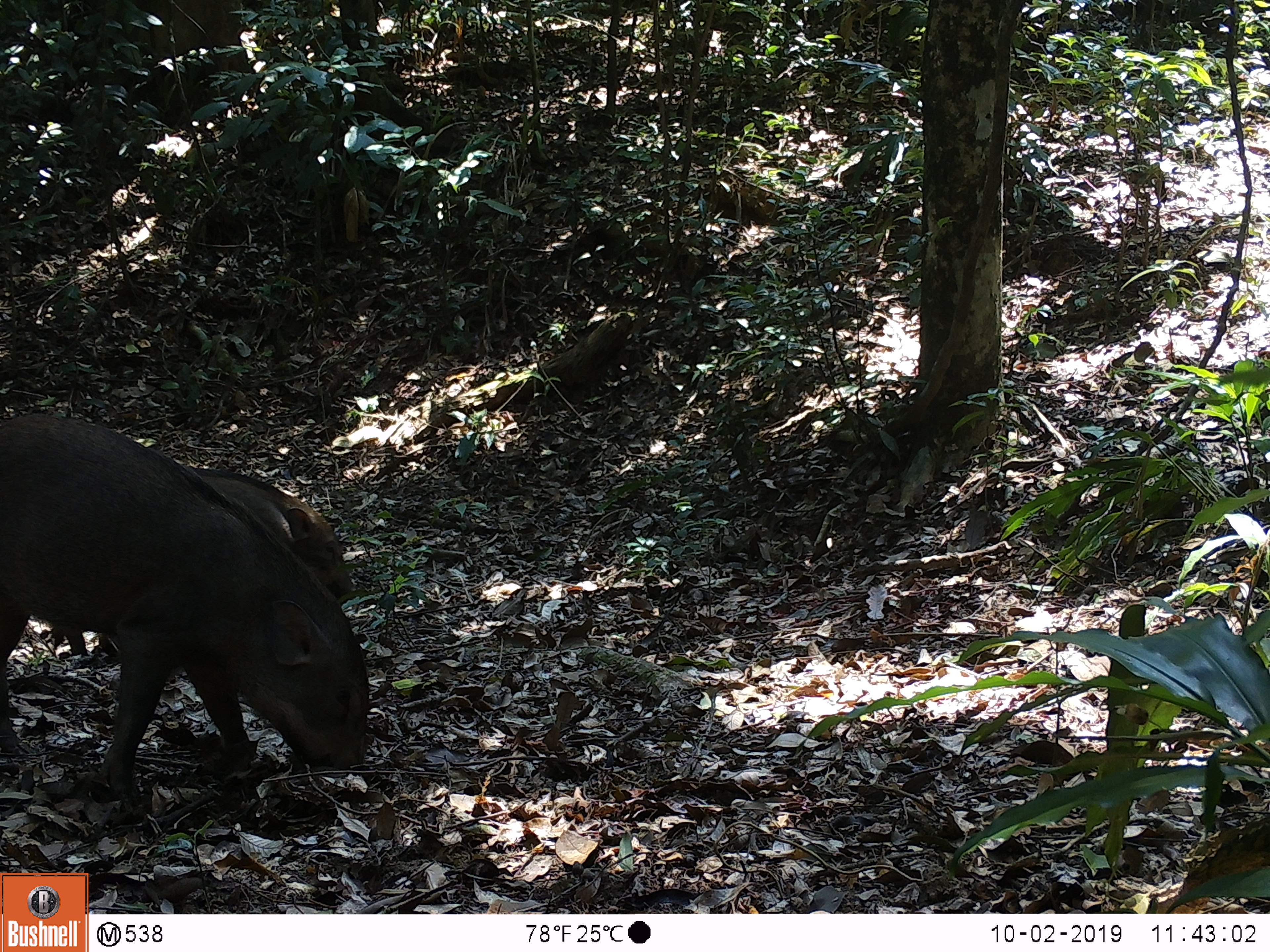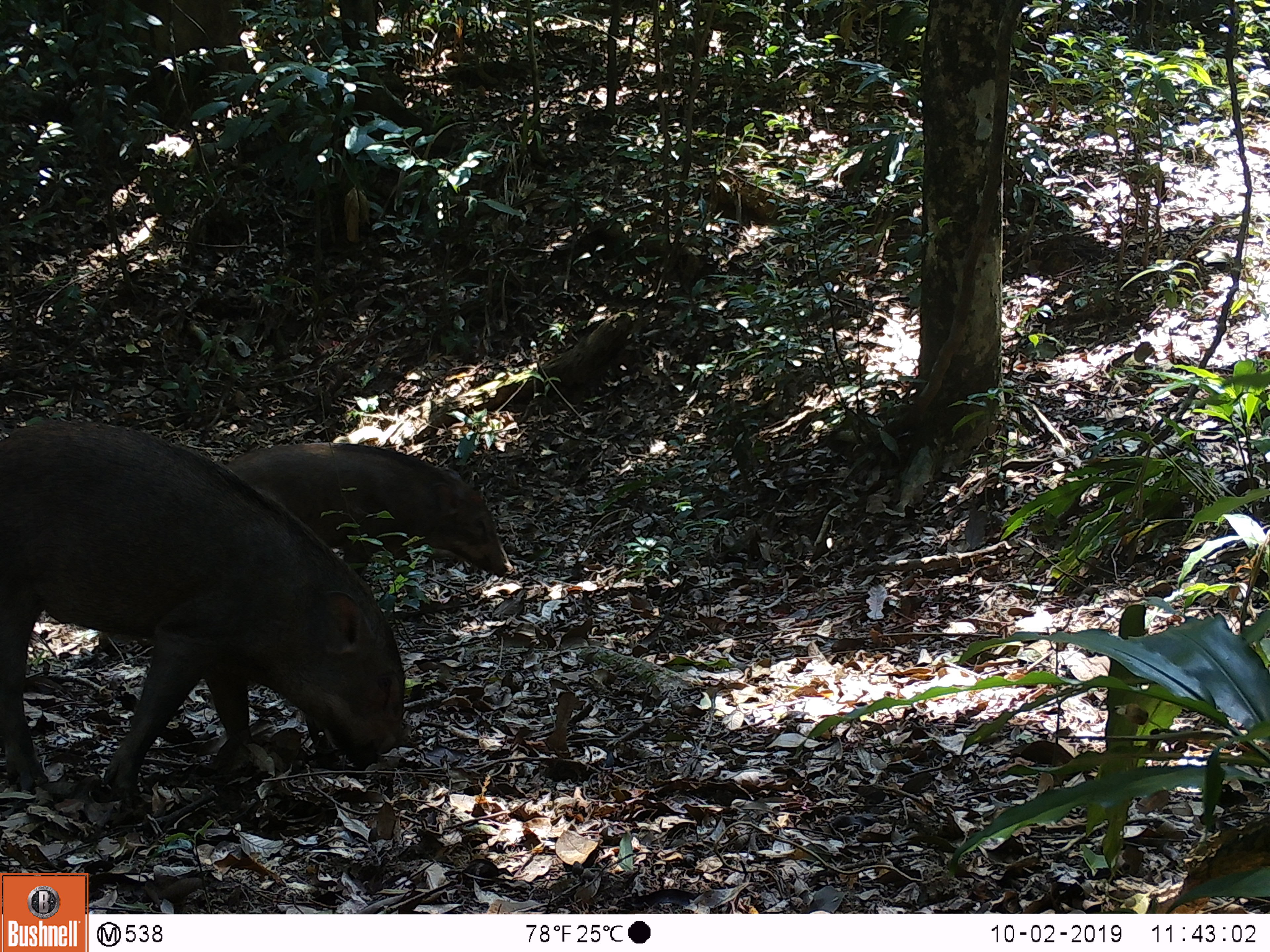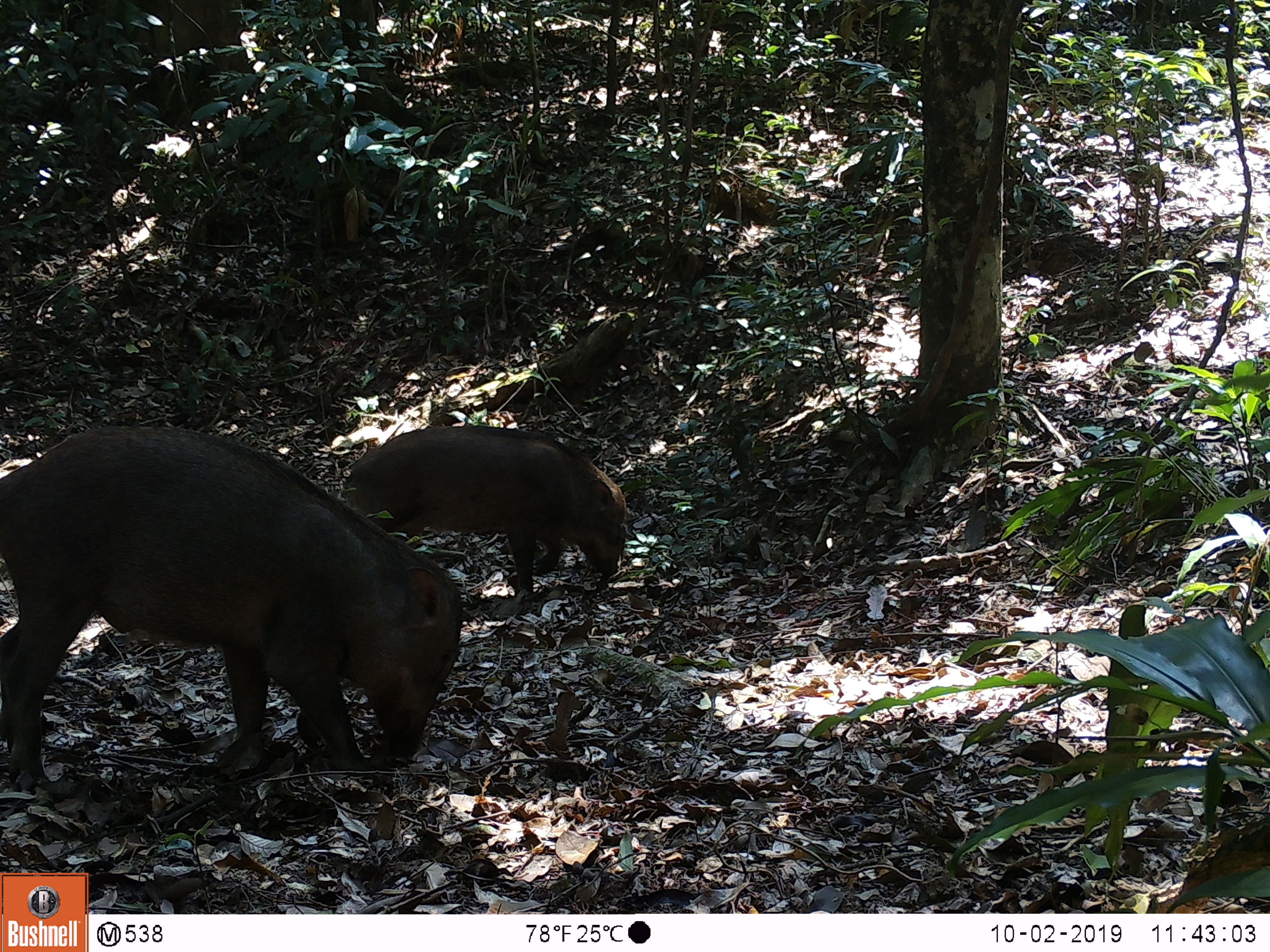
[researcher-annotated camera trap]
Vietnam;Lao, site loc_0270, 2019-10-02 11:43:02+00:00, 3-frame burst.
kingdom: Animalia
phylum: Chordata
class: Mammalia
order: Artiodactyla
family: Suidae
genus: Sus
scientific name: Sus scrofa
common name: eurasian wild pig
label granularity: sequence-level